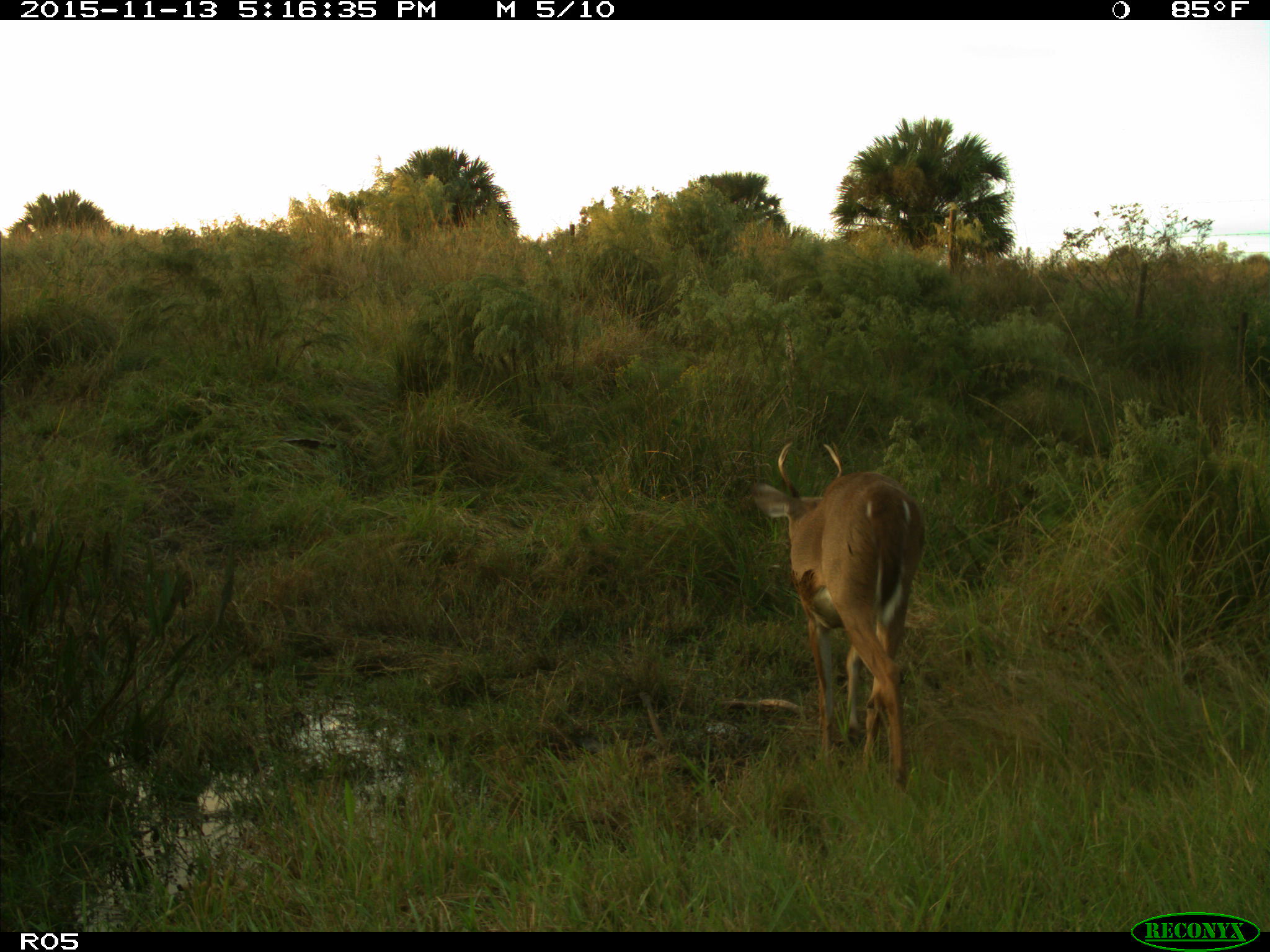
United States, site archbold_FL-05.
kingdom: Animalia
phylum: Chordata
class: Mammalia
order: Artiodactyla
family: Cervidae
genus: Odocoileus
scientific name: Odocoileus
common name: deer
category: unidentified deer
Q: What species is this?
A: Unidentified deer (deer) (Odocoileus).